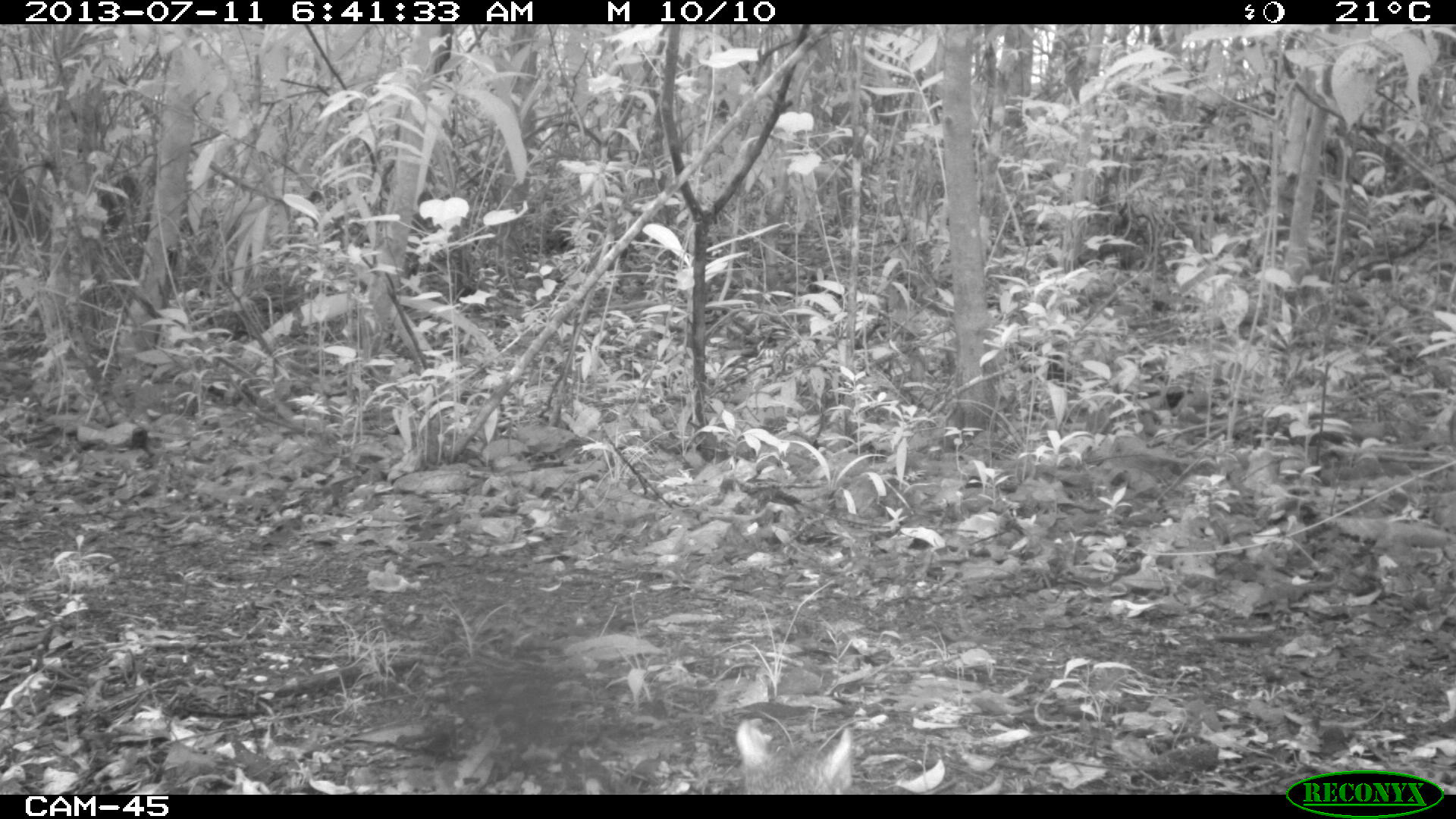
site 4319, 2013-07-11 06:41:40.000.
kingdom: Animalia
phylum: Chordata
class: Mammalia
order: Rodentia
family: Dasyproctidae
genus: Dasyprocta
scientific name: Dasyprocta punctata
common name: central american agouti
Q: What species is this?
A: Dasyprocta punctata (central american agouti).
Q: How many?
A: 1.